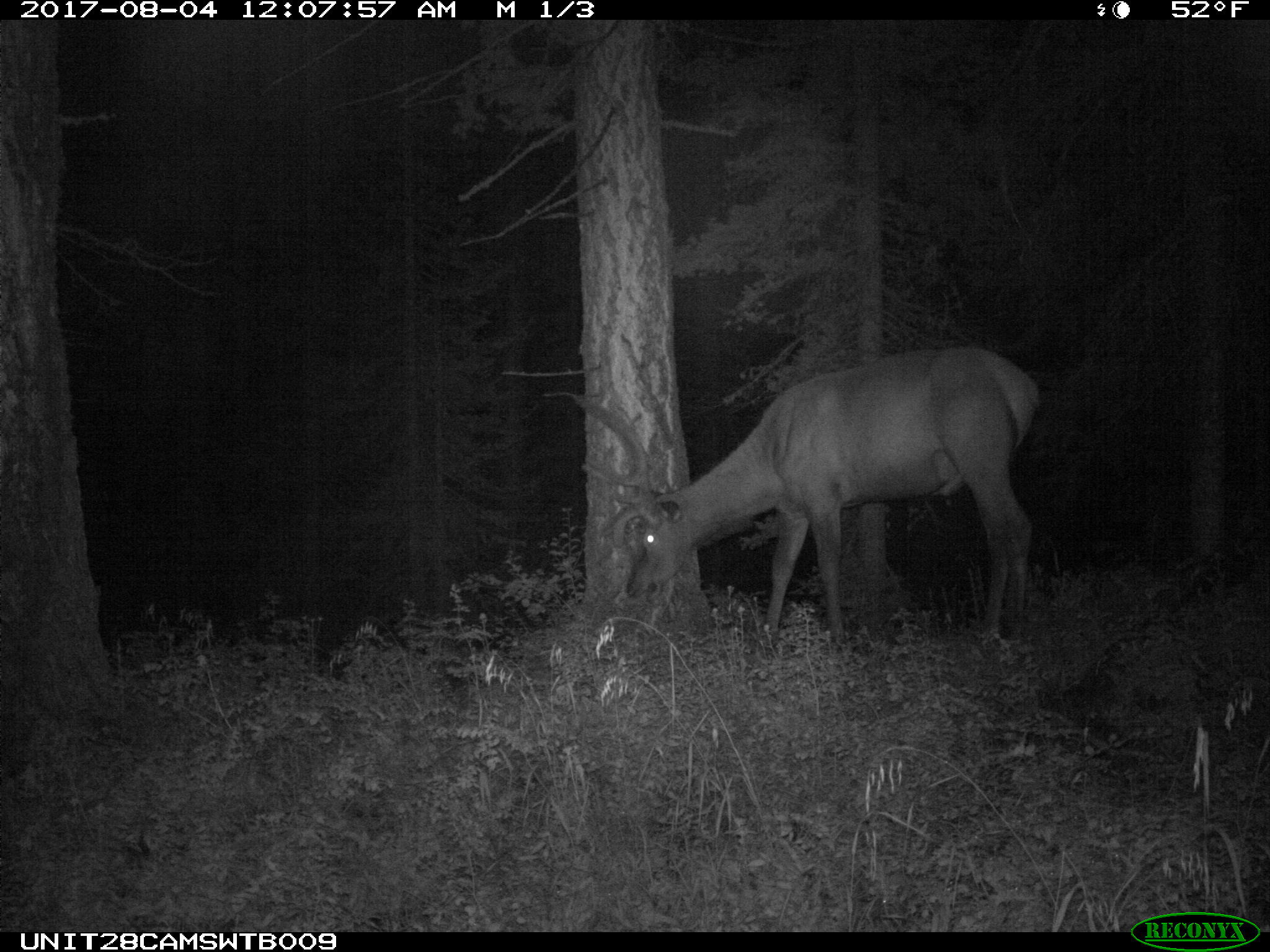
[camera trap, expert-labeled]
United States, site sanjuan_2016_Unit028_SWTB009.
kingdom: Animalia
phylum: Chordata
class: Mammalia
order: Artiodactyla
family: Cervidae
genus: Cervus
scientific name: Cervus elaphus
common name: red deer